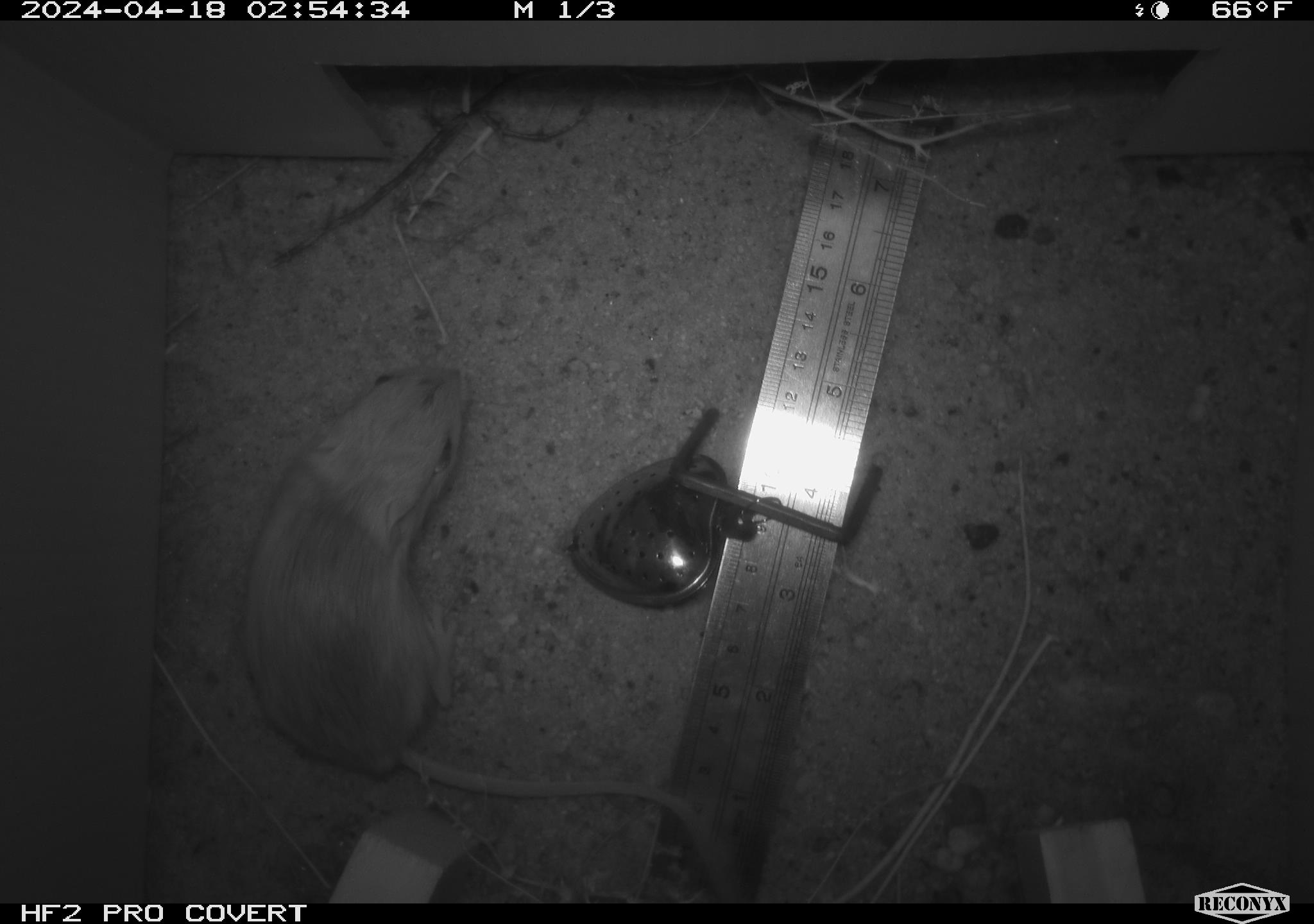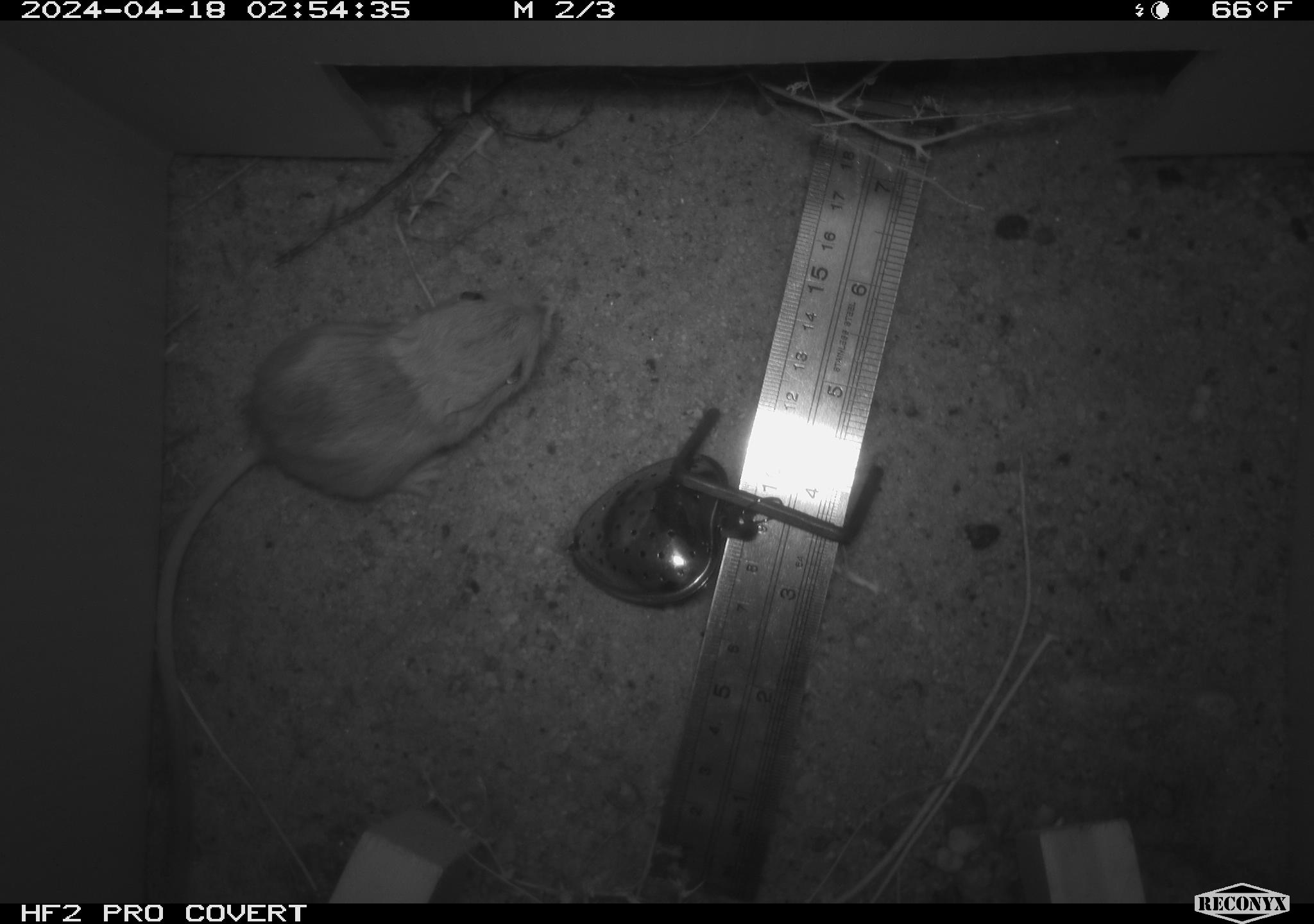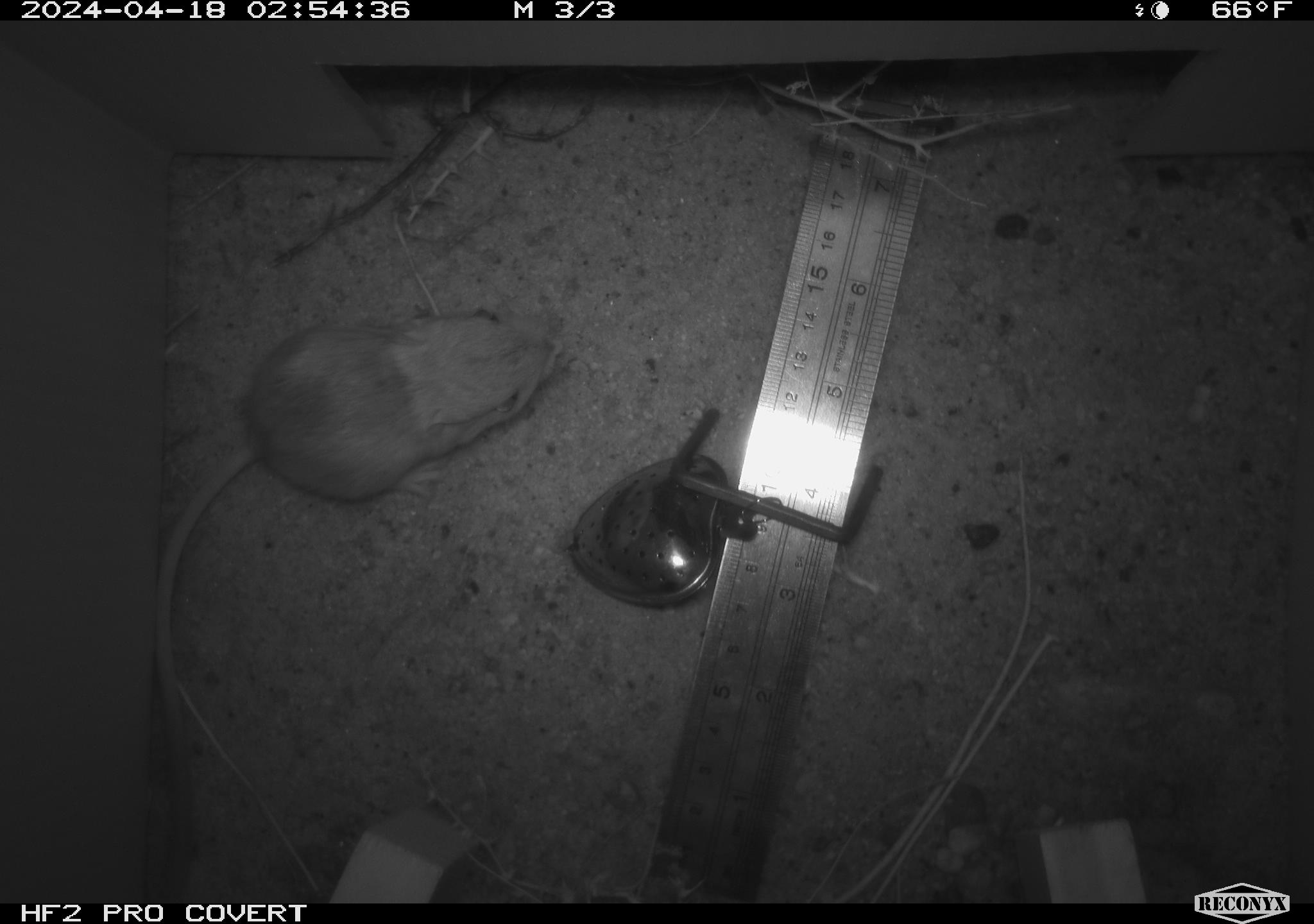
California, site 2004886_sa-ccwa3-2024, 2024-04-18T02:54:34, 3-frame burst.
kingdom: Animalia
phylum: Chordata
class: Mammalia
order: Rodentia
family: Heteromyidae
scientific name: Heteromyidae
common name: kangaroo rats and pocket mice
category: heteromyidae family